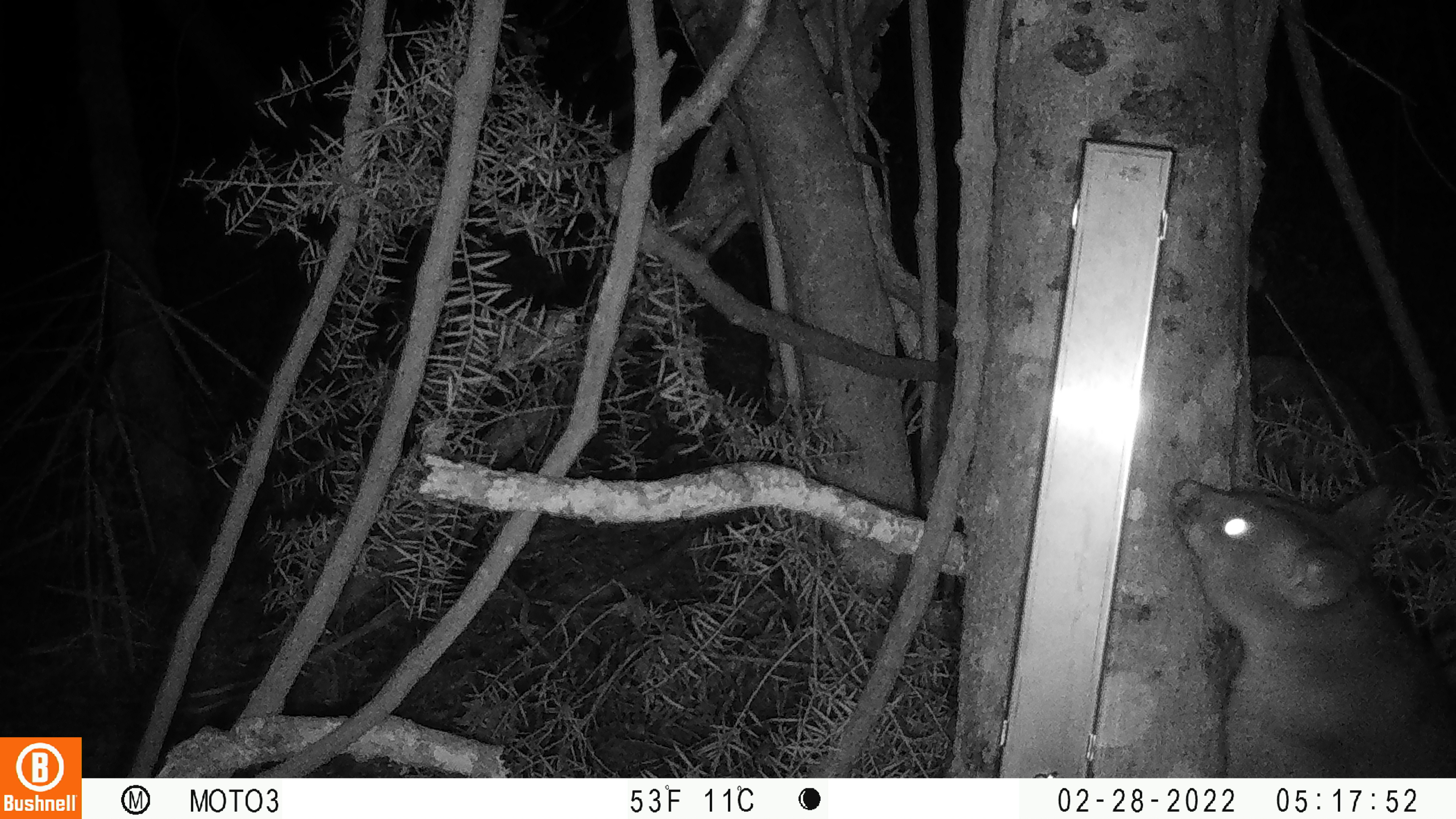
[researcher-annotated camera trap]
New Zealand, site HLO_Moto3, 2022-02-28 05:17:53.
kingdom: Animalia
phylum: Chordata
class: Mammalia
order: Diprotodontia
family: Phalangeridae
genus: Trichosurus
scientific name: Trichosurus vulpecula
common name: common brushtail possum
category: possum